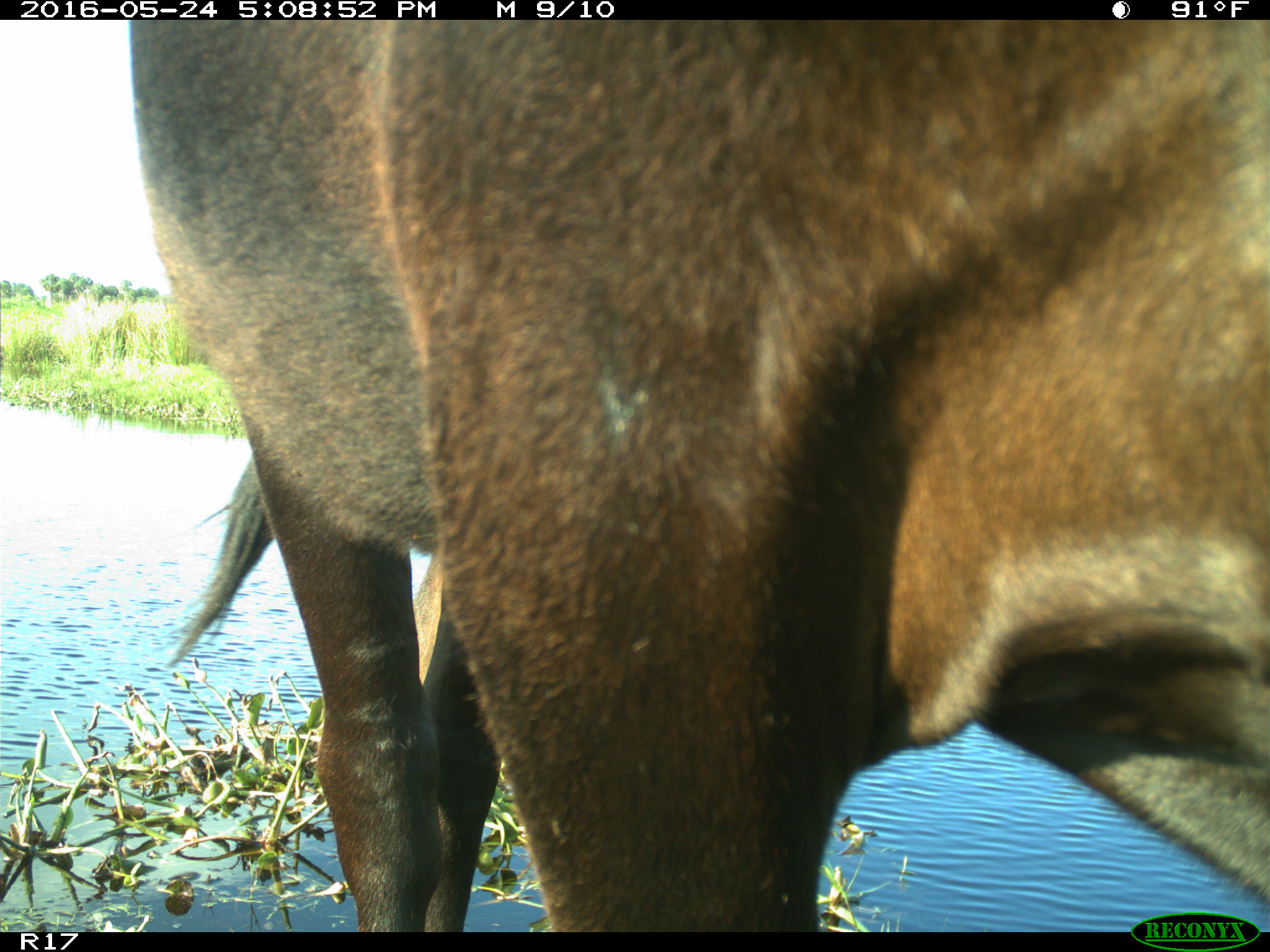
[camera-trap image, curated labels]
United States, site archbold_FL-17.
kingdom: Animalia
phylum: Chordata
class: Mammalia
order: Artiodactyla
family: Bovidae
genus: Bos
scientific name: Bos taurus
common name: domestic cow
Bos taurus (domestic cow).